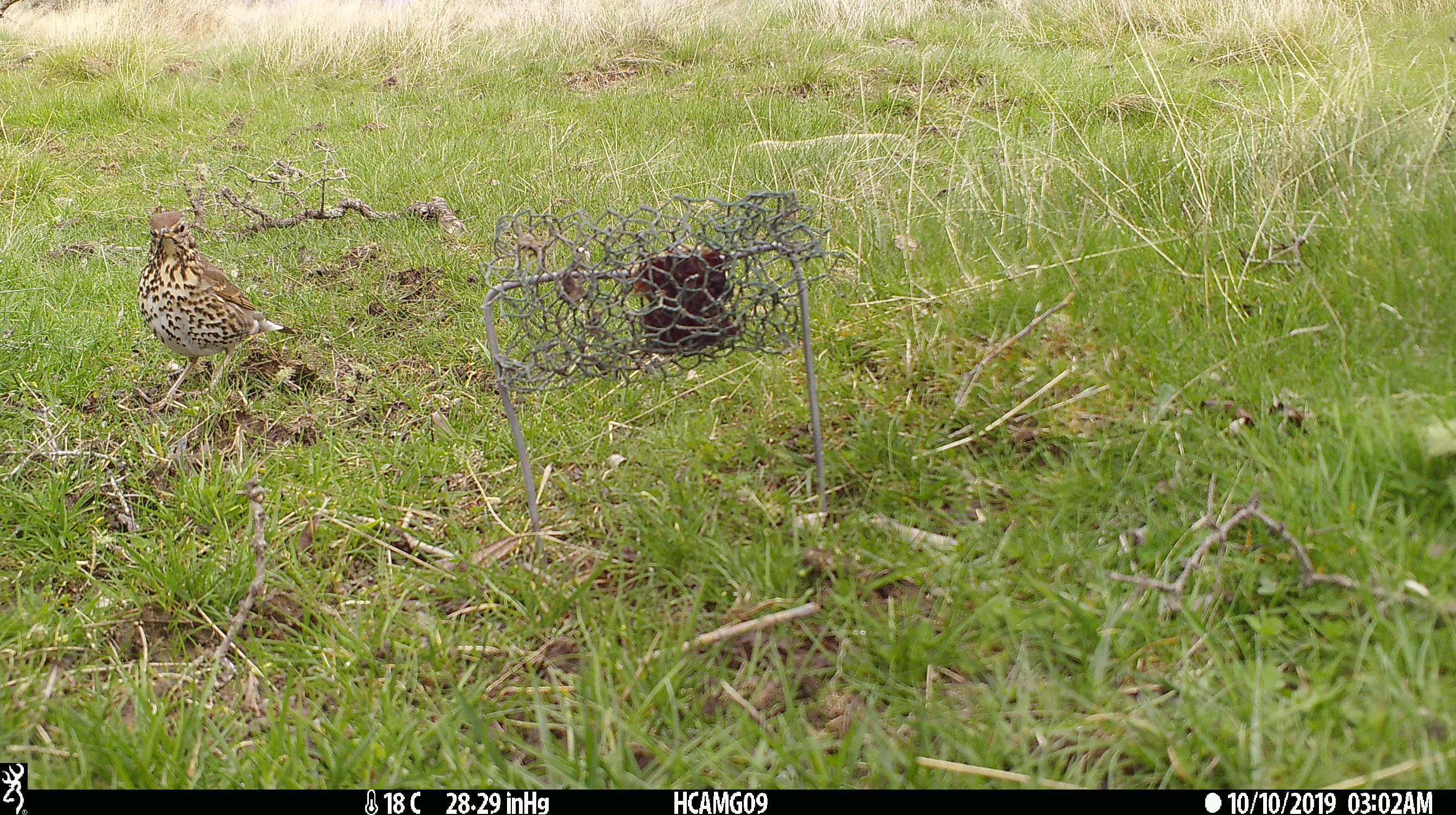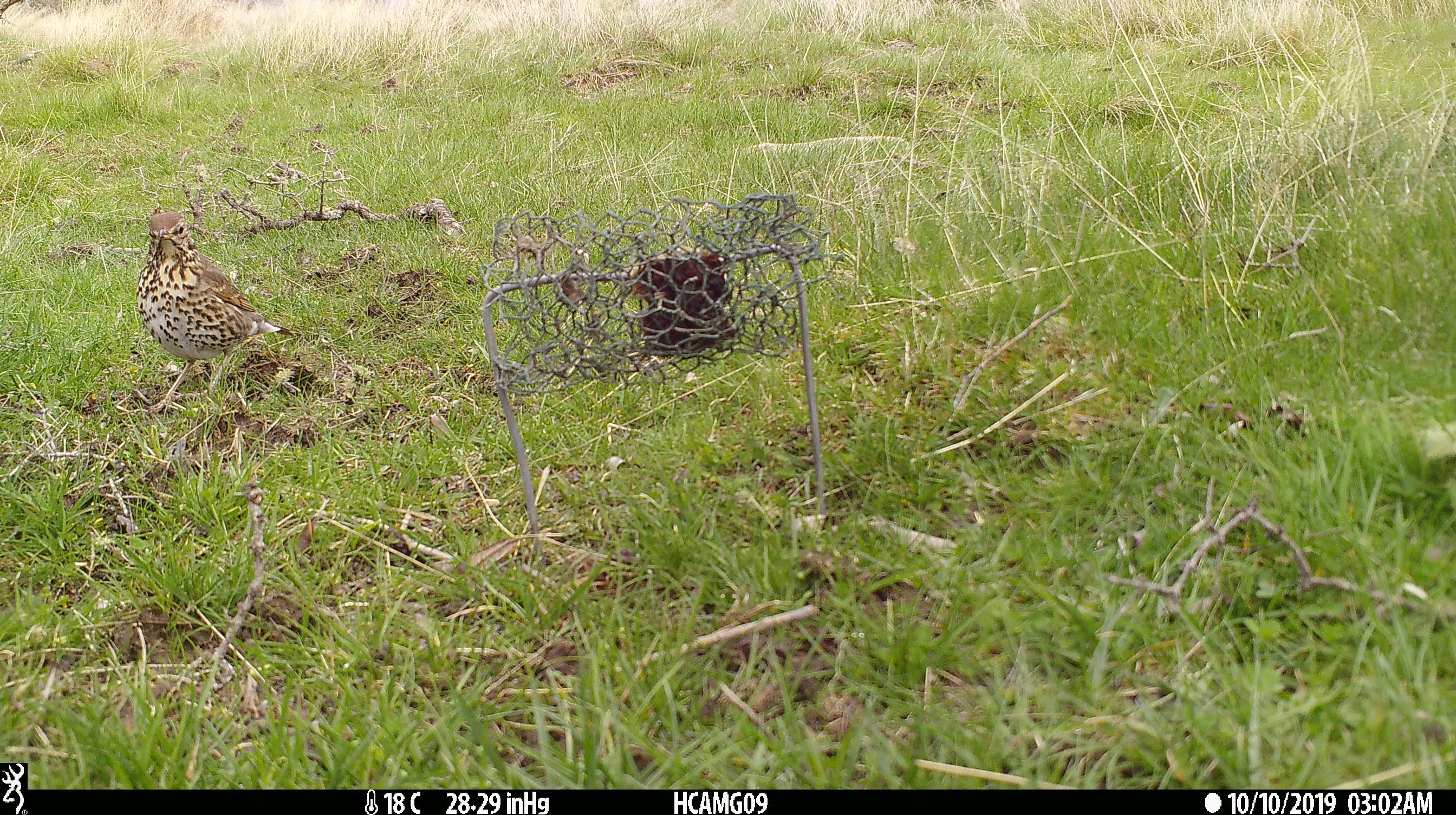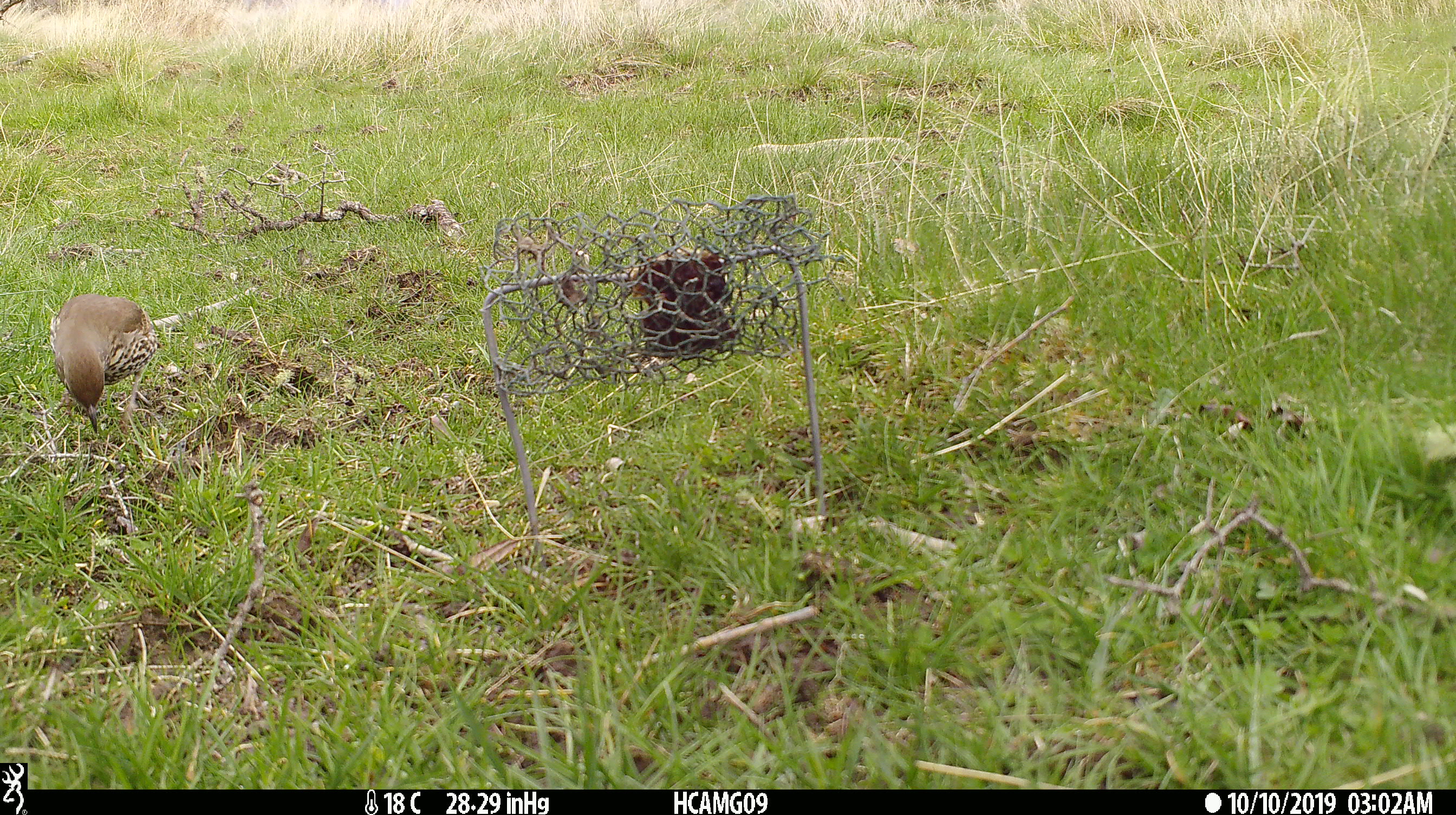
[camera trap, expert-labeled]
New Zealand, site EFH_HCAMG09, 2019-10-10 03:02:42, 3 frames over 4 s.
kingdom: Animalia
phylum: Chordata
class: Aves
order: Passeriformes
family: Turdidae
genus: Turdus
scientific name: Turdus philomelos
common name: song thrush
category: thrush